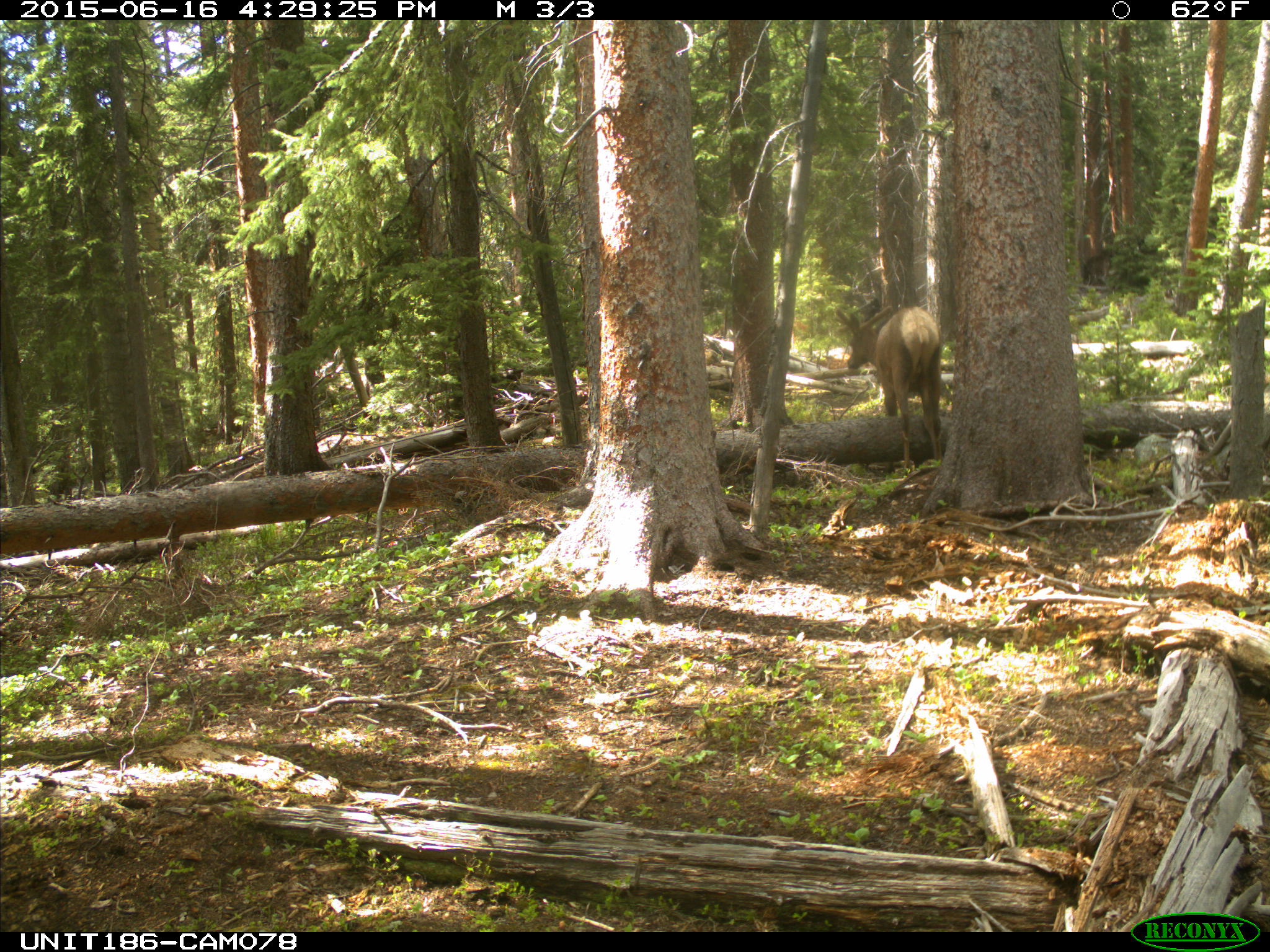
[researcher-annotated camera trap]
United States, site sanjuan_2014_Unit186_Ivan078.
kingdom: Animalia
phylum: Chordata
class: Mammalia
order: Artiodactyla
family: Cervidae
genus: Cervus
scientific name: Cervus elaphus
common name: red deer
Cervus elaphus (red deer).